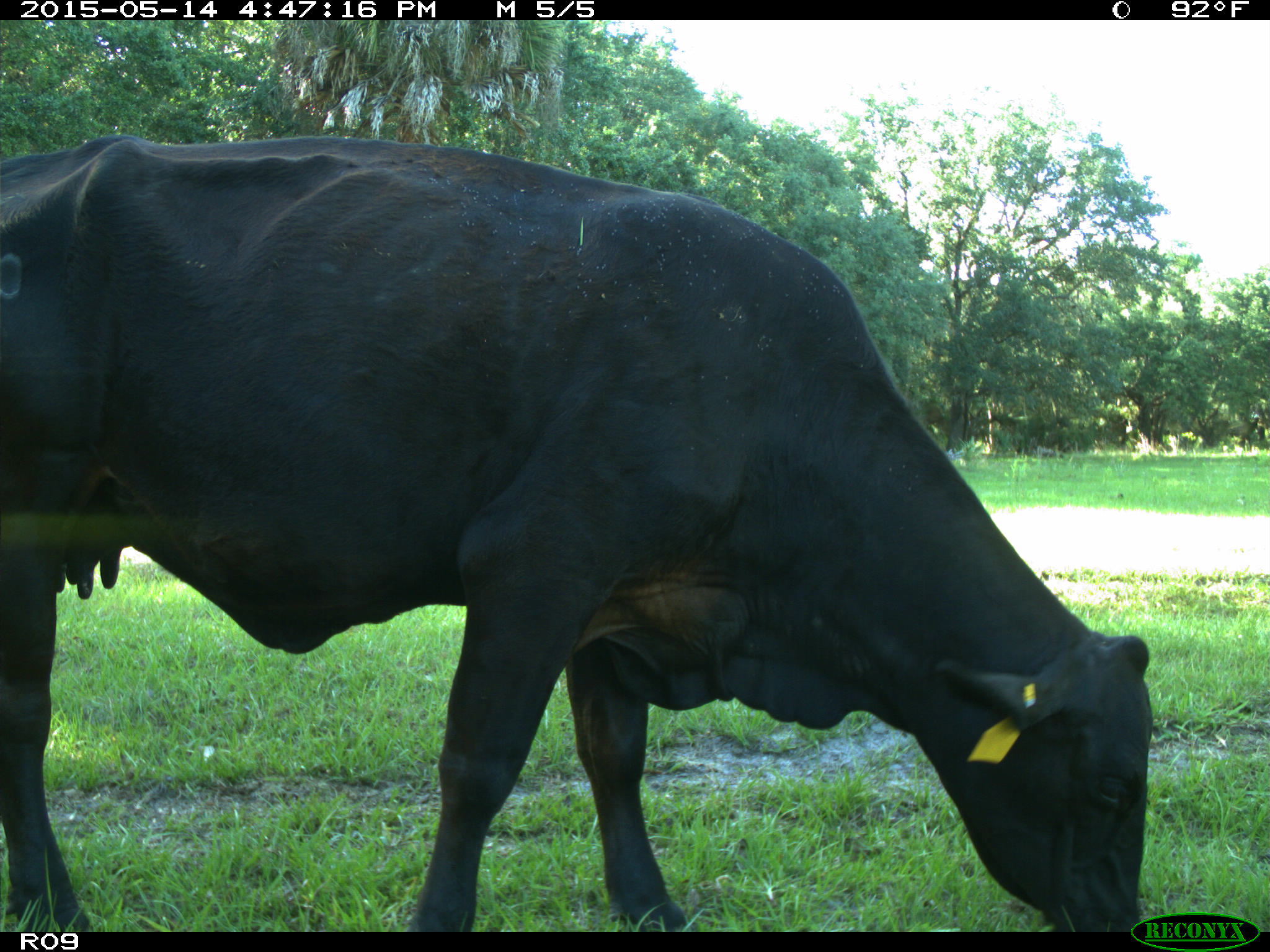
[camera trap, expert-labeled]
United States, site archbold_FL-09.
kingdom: Animalia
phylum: Chordata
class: Mammalia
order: Artiodactyla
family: Bovidae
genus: Bos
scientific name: Bos taurus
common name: domestic cow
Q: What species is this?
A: Bos taurus (domestic cow).